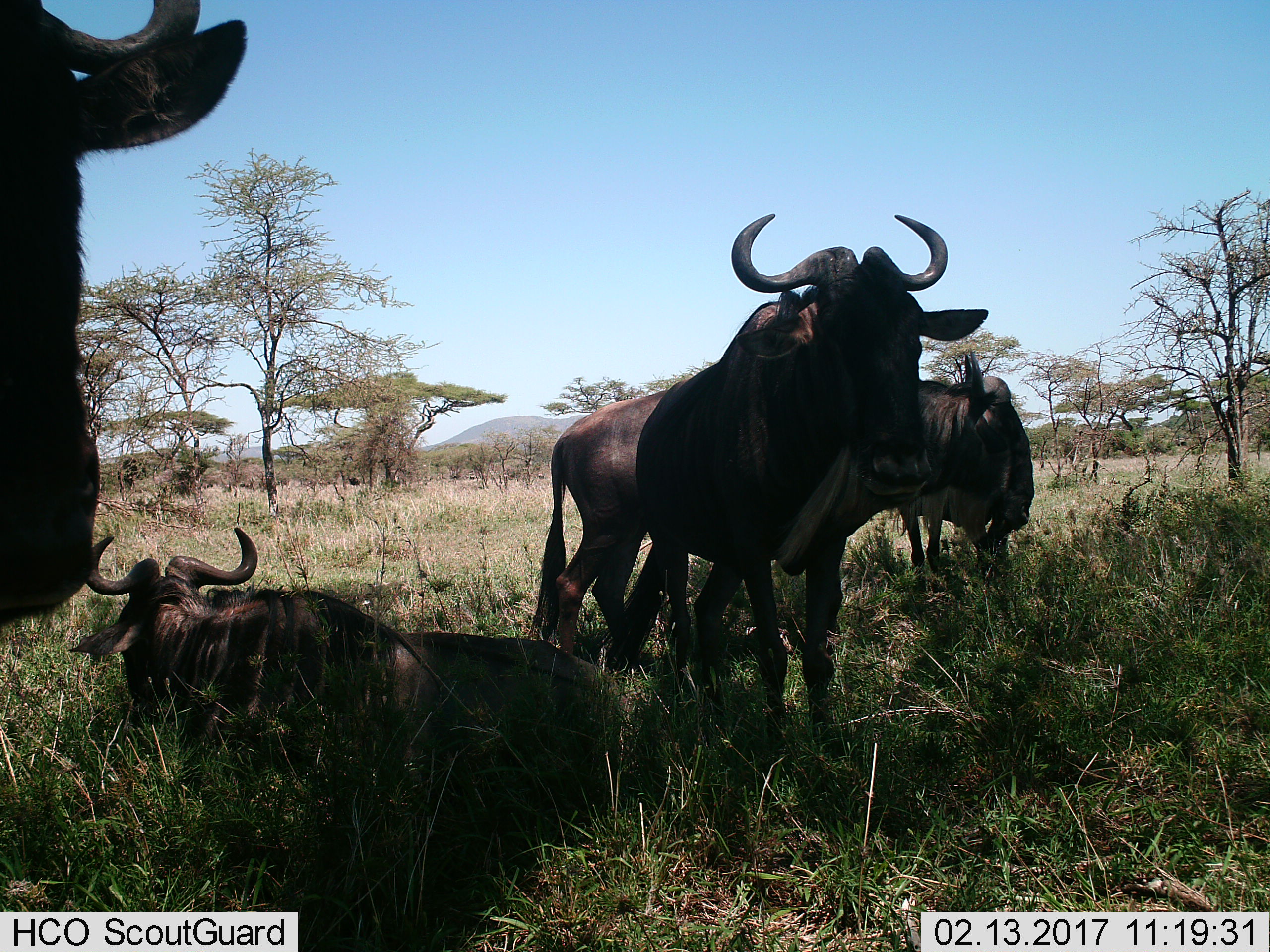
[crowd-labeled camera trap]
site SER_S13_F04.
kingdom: Animalia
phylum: Chordata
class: Mammalia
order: Artiodactyla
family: Bovidae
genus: Connochaetes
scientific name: Connochaetes taurinus taurinus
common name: blue wildebeest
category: wildebeestblue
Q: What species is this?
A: Wildebeestblue (blue wildebeest) (Connochaetes taurinus taurinus).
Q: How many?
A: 4.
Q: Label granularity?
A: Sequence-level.